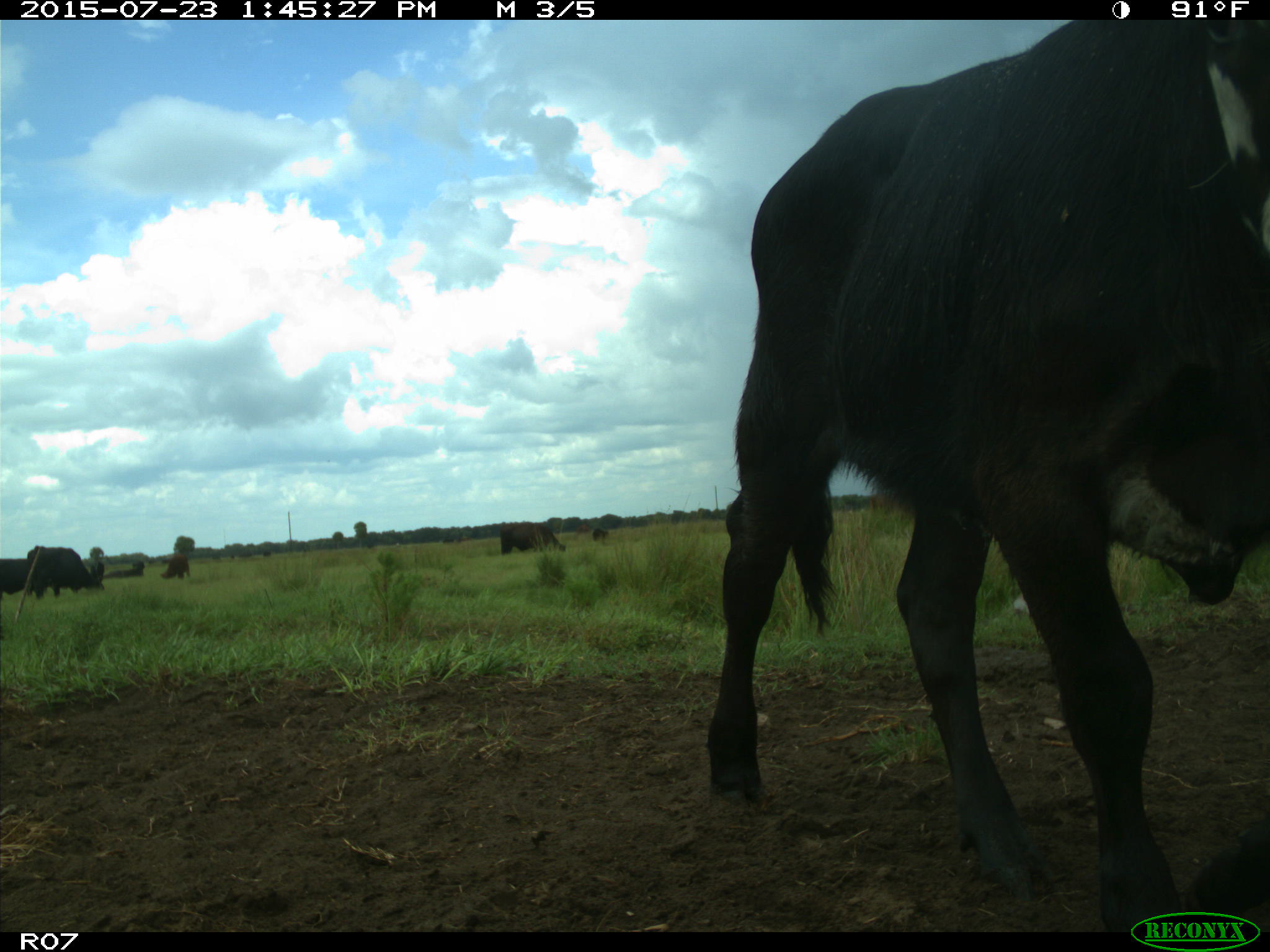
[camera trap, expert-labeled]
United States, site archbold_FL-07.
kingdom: Animalia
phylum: Chordata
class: Mammalia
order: Artiodactyla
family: Bovidae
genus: Bos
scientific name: Bos taurus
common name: domestic cow